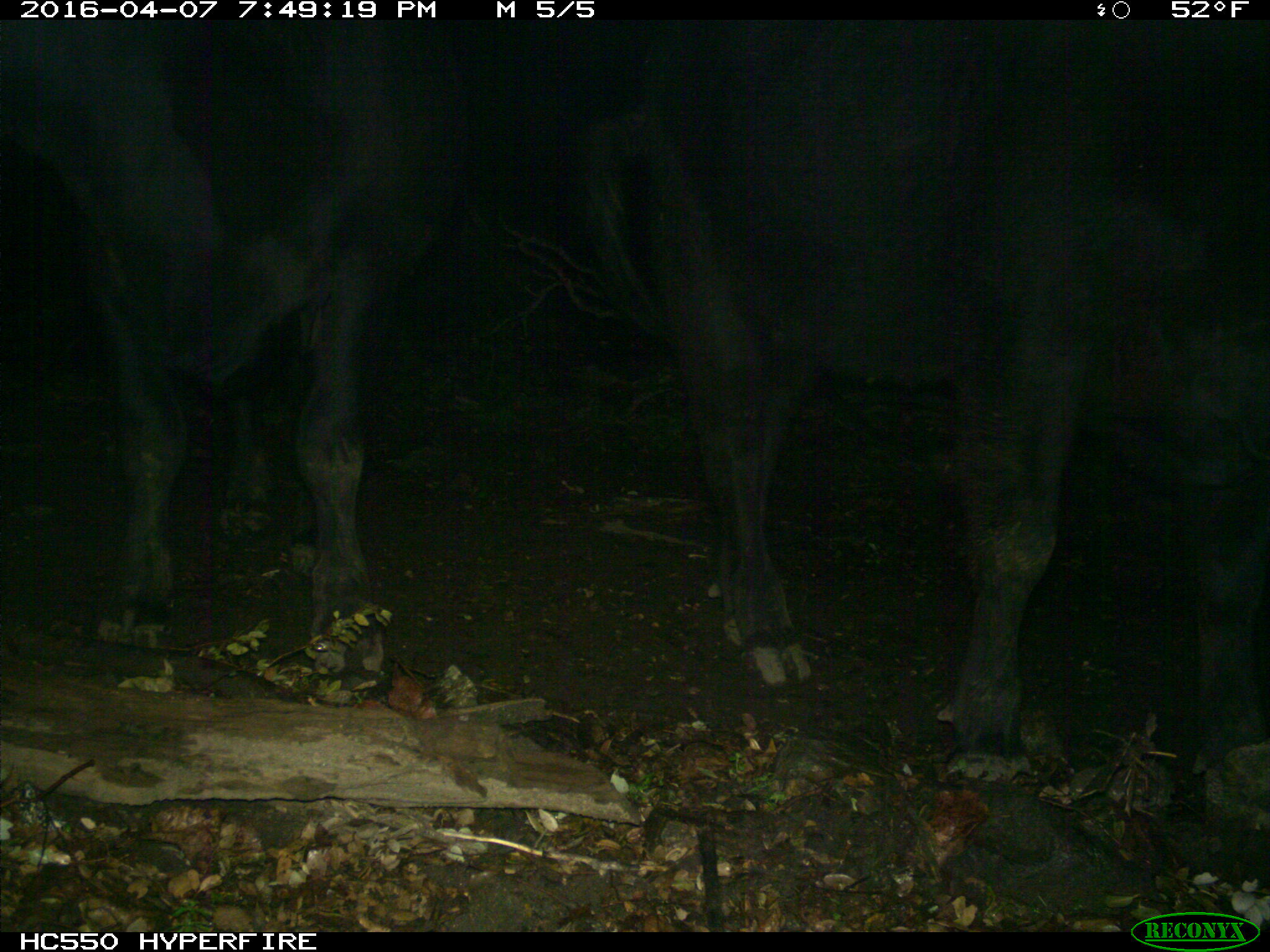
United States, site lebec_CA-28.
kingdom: Animalia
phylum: Chordata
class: Mammalia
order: Artiodactyla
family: Bovidae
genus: Bos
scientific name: Bos taurus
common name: domestic cow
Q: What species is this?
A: Bos taurus (domestic cow).